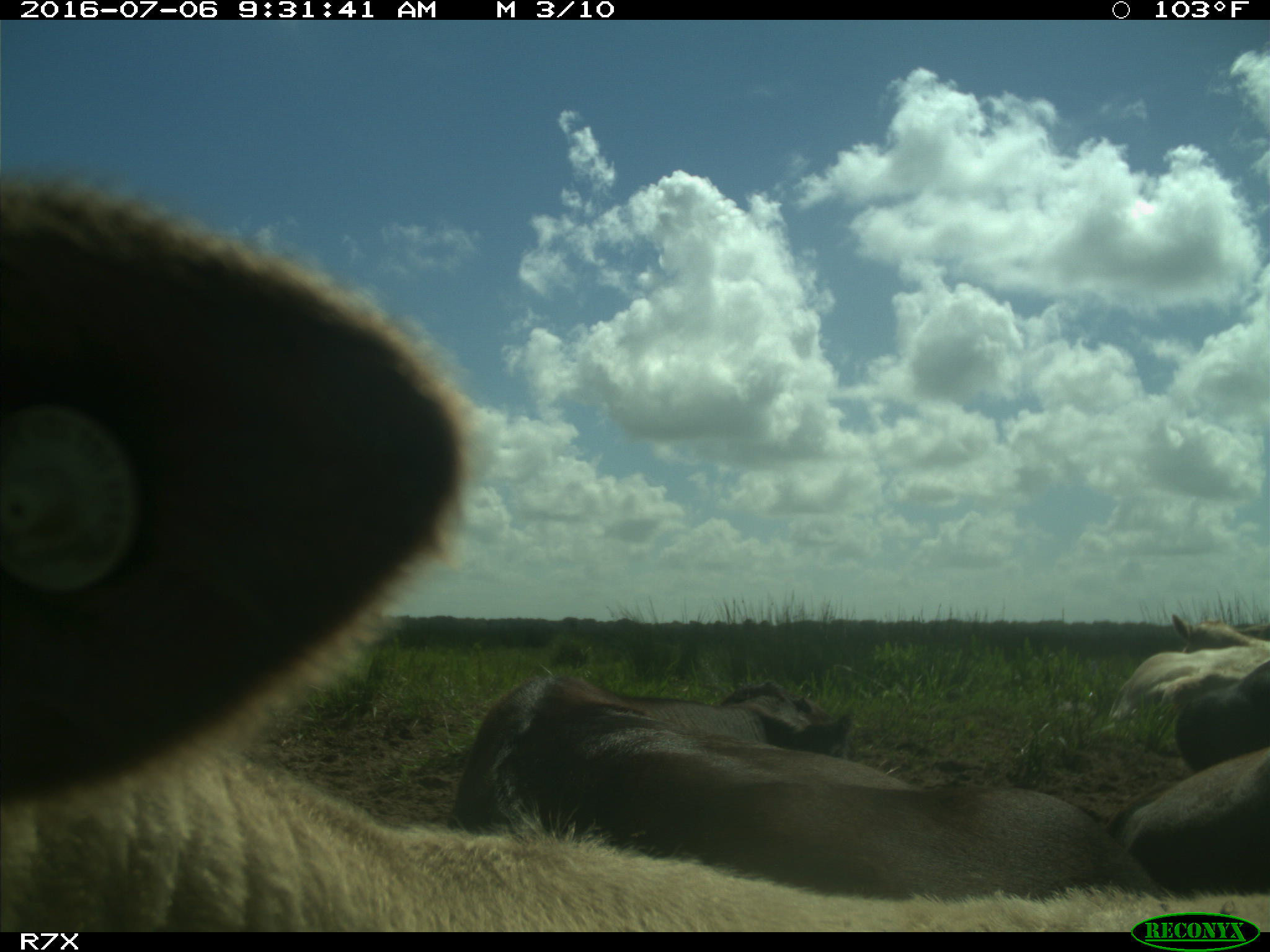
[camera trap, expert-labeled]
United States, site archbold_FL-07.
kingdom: Animalia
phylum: Chordata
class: Mammalia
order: Artiodactyla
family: Bovidae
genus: Bos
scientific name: Bos taurus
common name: domestic cow